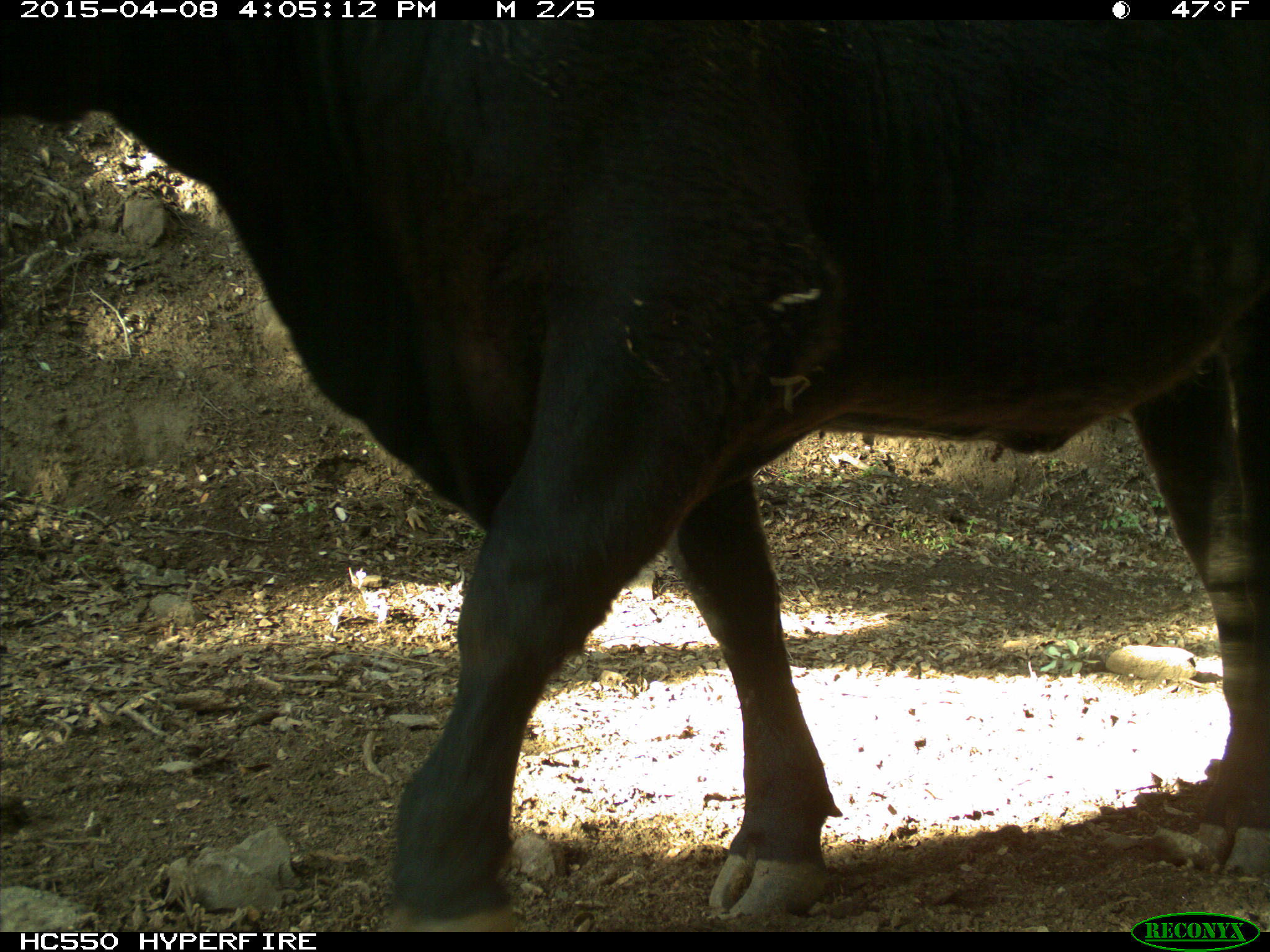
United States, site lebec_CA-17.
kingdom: Animalia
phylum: Chordata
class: Mammalia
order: Artiodactyla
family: Bovidae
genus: Bos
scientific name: Bos taurus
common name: domestic cow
Bos taurus (domestic cow).